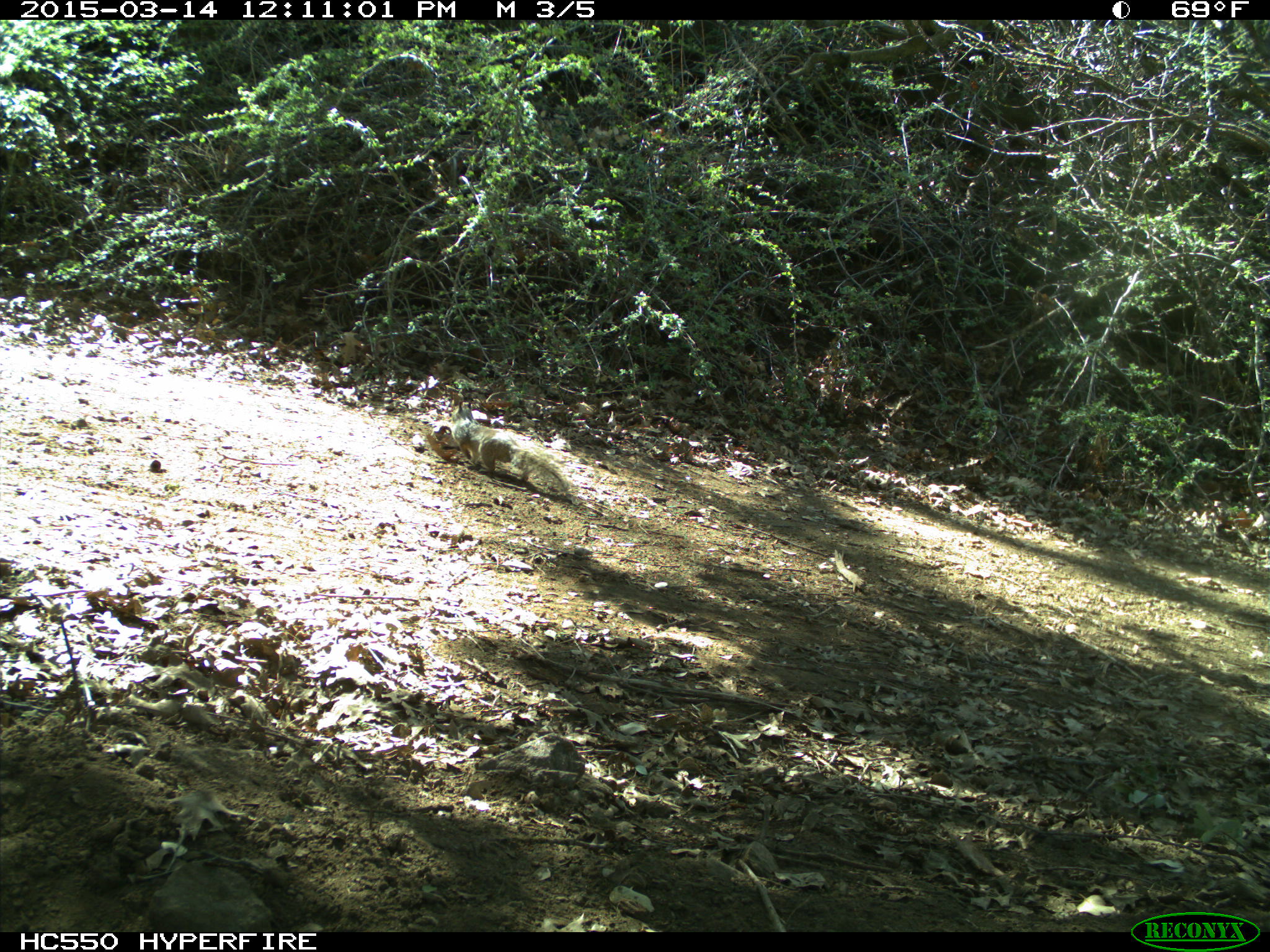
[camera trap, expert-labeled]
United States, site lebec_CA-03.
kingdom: Animalia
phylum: Chordata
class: Mammalia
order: Rodentia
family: Sciuridae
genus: Otospermophilus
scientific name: Otospermophilus beecheyi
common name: california ground squirrel